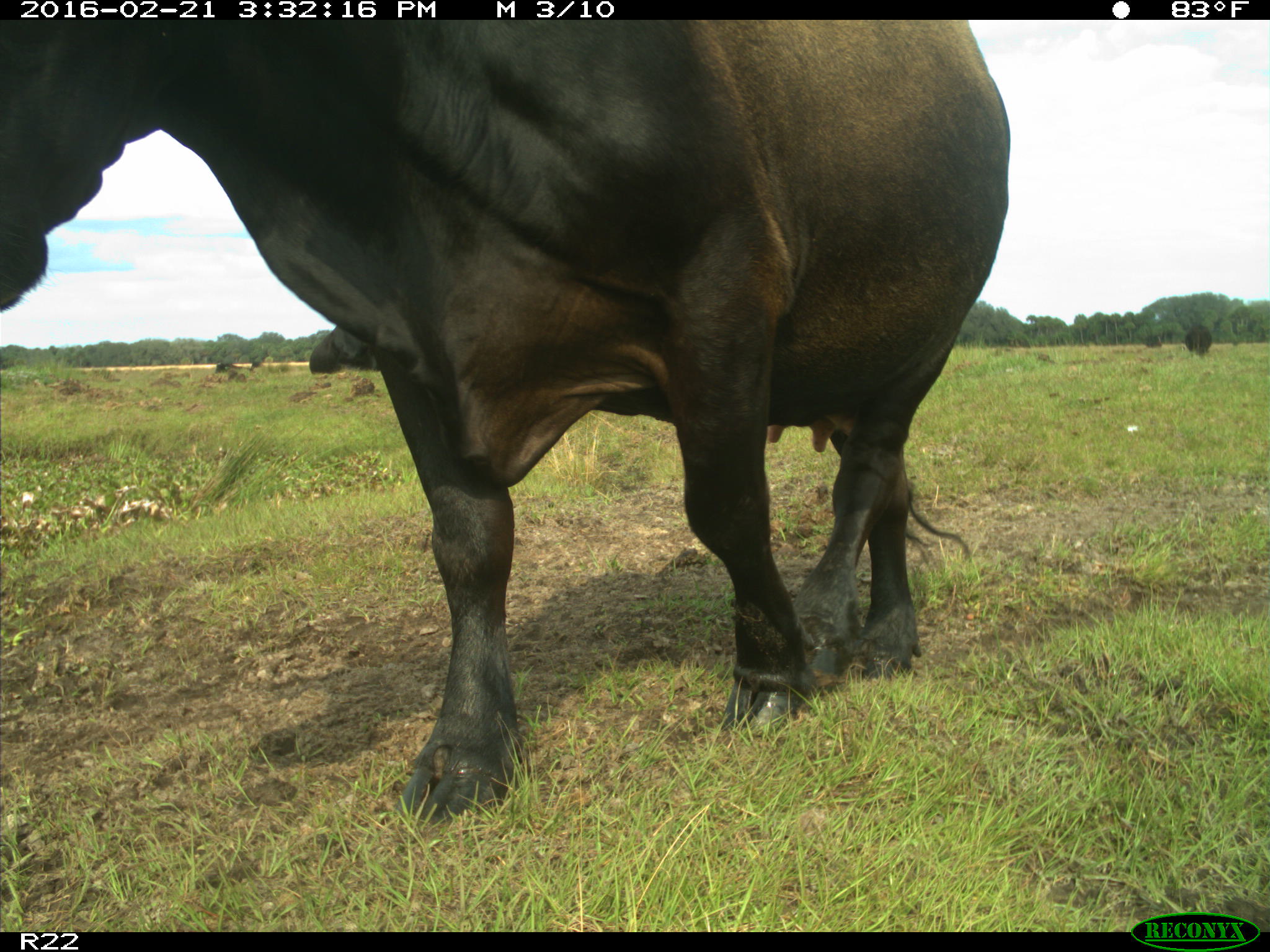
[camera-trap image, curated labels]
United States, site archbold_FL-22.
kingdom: Animalia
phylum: Chordata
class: Mammalia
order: Artiodactyla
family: Bovidae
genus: Bos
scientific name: Bos taurus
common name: domestic cow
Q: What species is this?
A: Bos taurus (domestic cow).